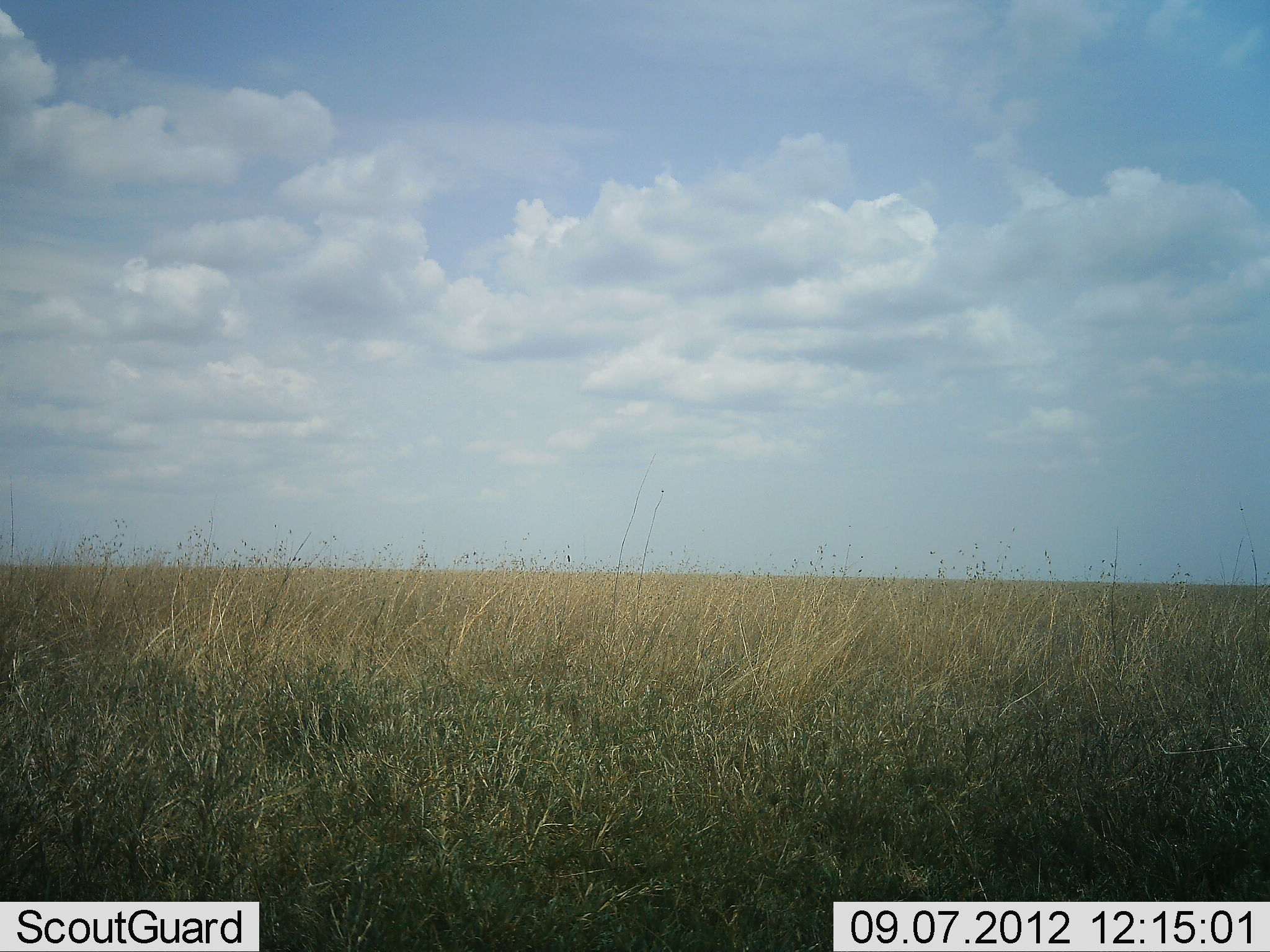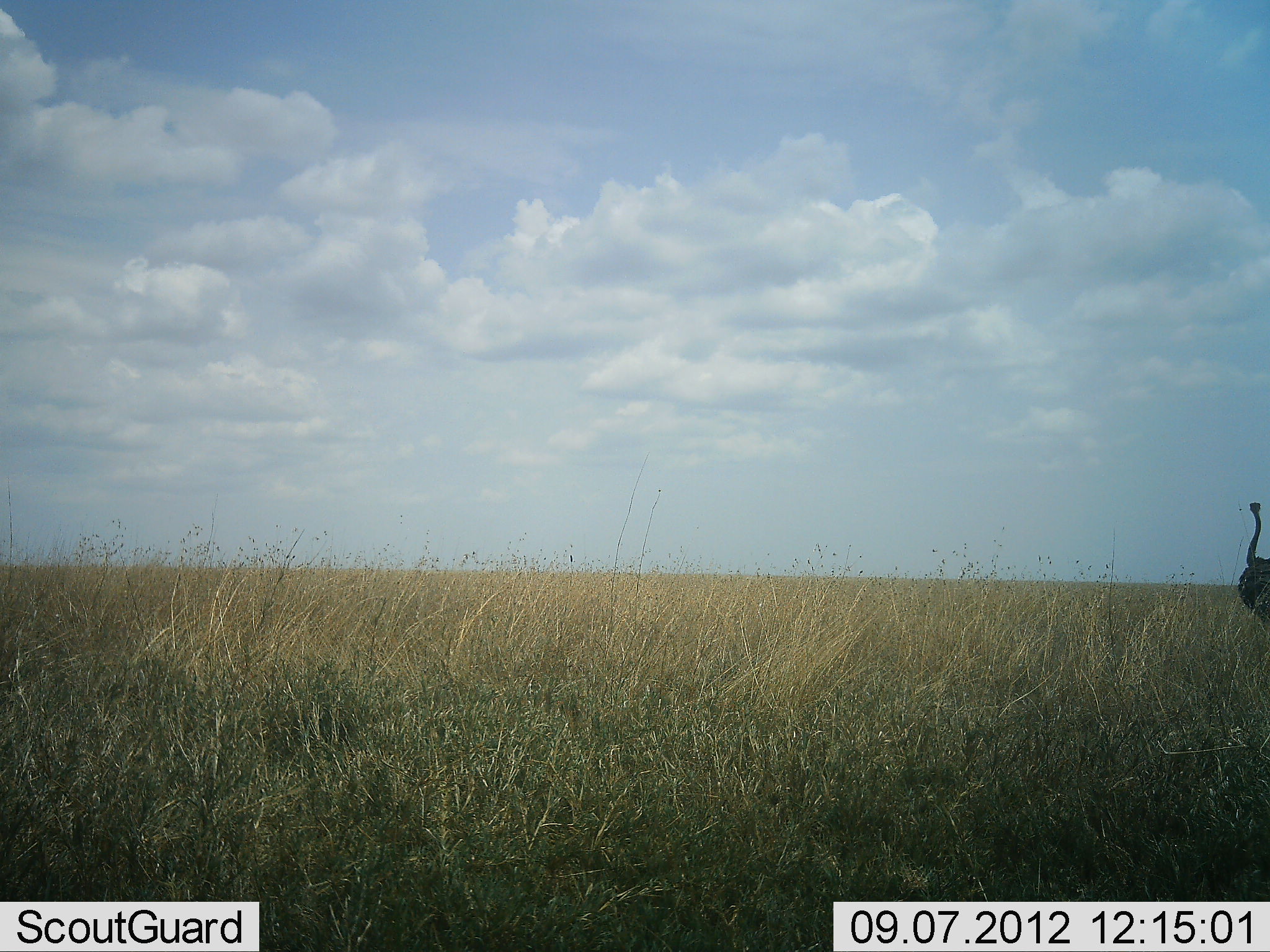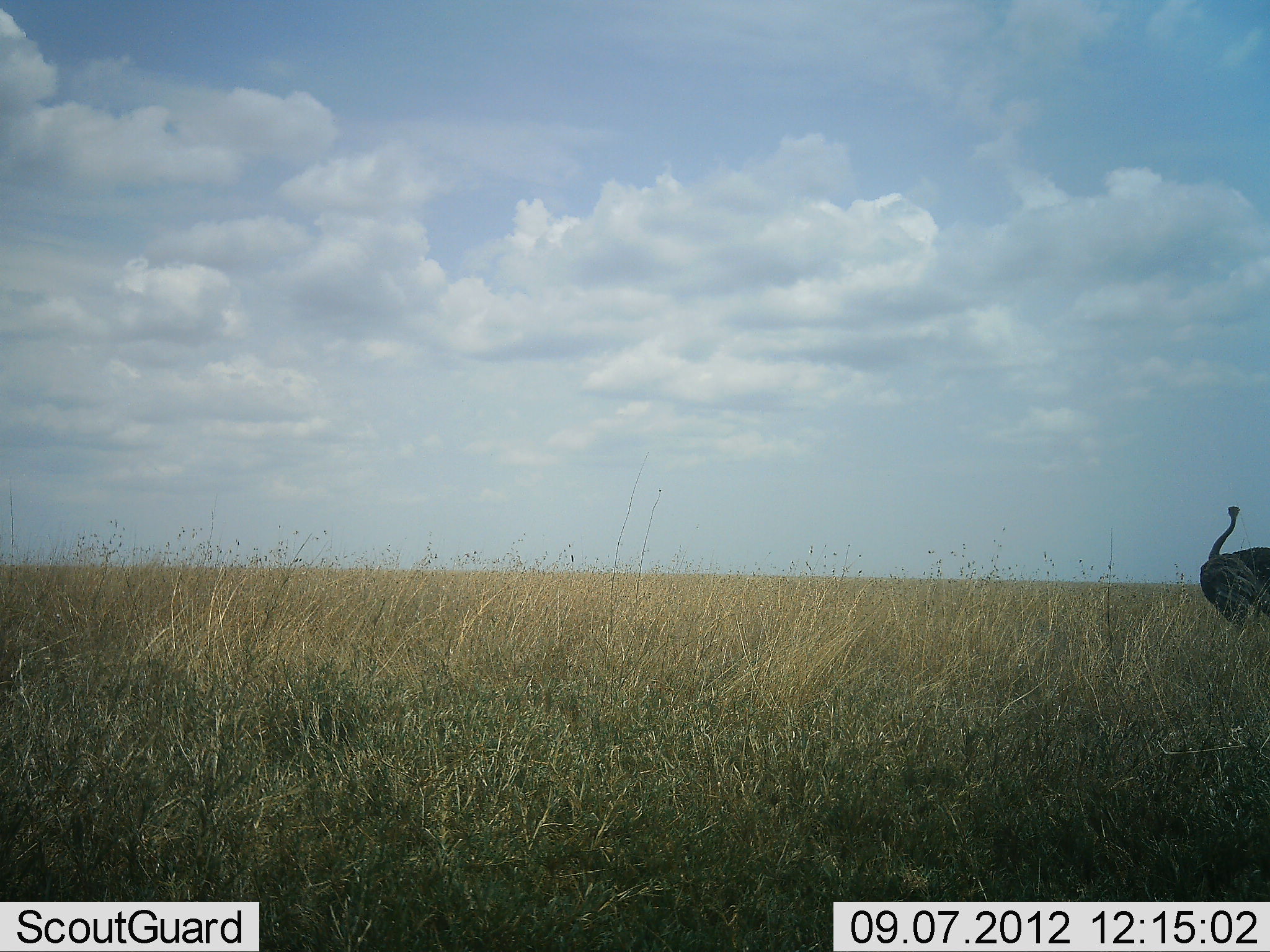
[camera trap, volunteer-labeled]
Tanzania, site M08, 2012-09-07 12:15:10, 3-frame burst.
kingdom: Animalia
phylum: Chordata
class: Aves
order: Struthioniformes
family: Struthionidae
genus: Struthio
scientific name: Struthio camelus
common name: ostrich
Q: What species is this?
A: Ostrich (Struthio camelus).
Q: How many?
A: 1.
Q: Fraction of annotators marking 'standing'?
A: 0%.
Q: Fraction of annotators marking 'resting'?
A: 0%.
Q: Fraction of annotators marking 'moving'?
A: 100%.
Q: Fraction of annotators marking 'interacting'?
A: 0%.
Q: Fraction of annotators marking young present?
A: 0%.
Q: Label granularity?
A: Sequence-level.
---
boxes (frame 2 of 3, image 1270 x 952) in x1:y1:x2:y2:
animal: 1239:500:1270:623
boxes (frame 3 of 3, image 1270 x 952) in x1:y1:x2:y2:
animal: 1200:503:1270:636